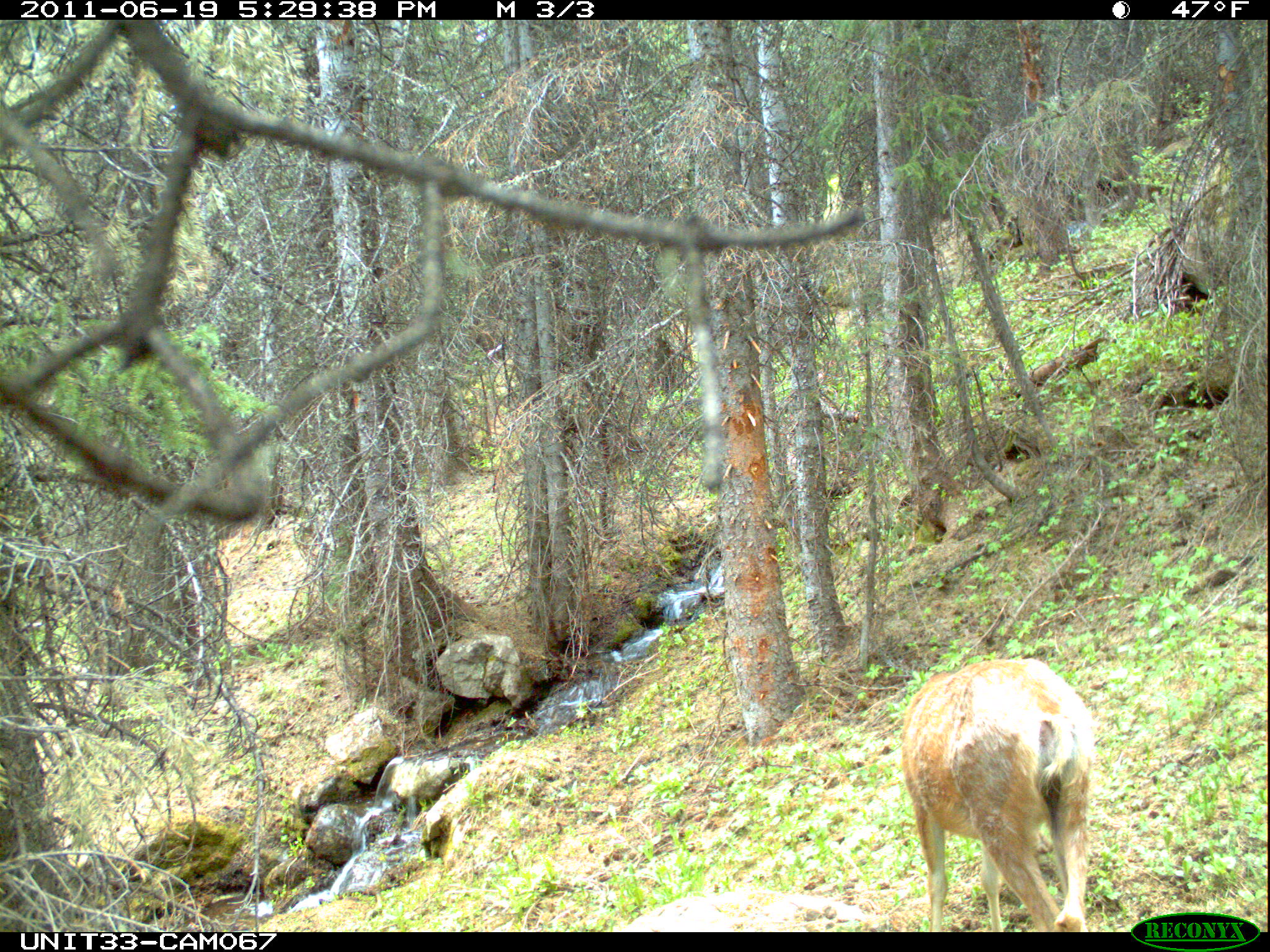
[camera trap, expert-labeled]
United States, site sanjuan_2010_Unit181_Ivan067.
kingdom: Animalia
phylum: Chordata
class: Mammalia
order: Artiodactyla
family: Cervidae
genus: Odocoileus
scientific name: Odocoileus hemionus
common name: mule deer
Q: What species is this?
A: Odocoileus hemionus (mule deer).